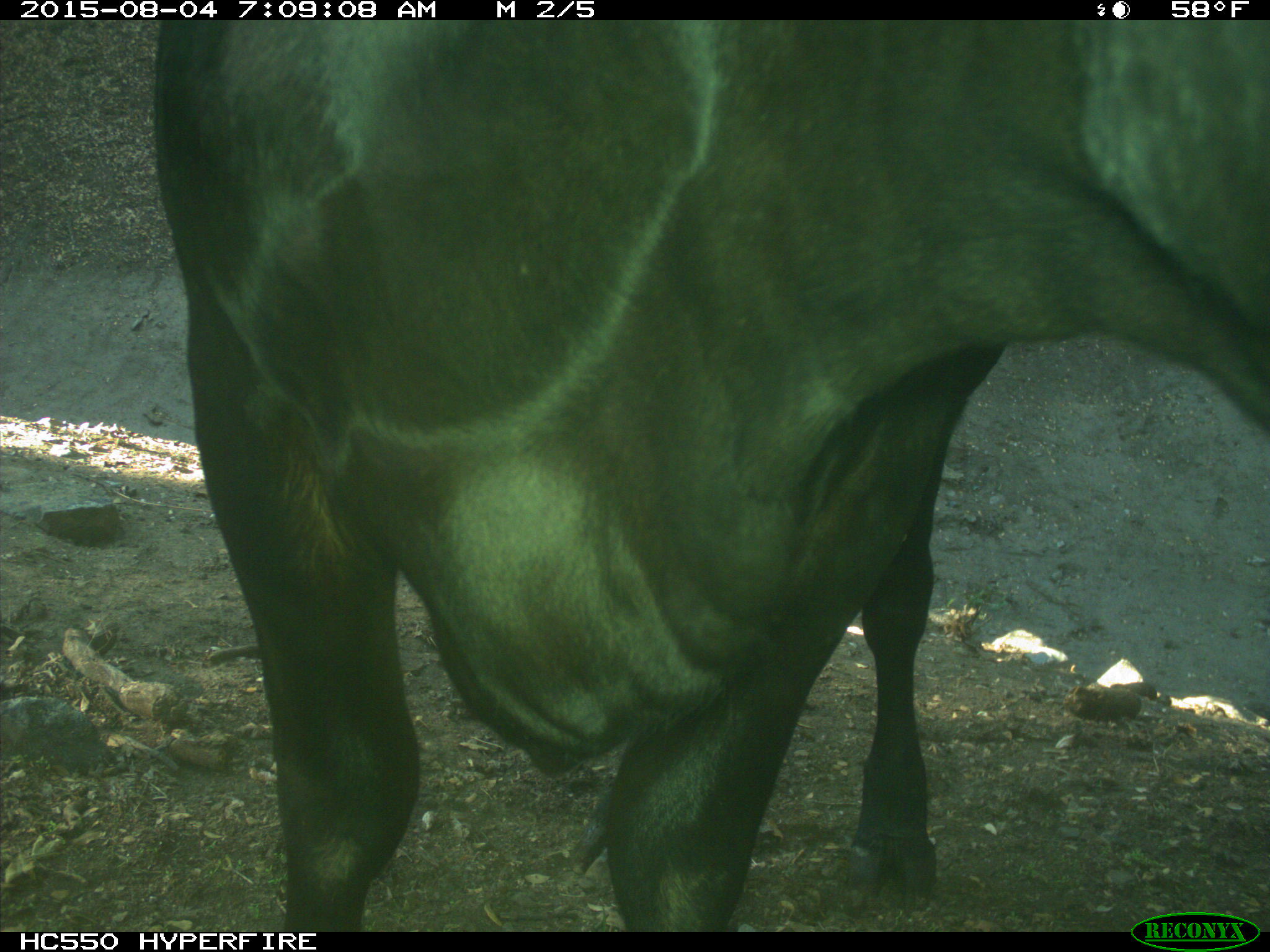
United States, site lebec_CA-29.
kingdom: Animalia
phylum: Chordata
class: Mammalia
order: Artiodactyla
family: Bovidae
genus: Bos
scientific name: Bos taurus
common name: domestic cow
Bos taurus (domestic cow).